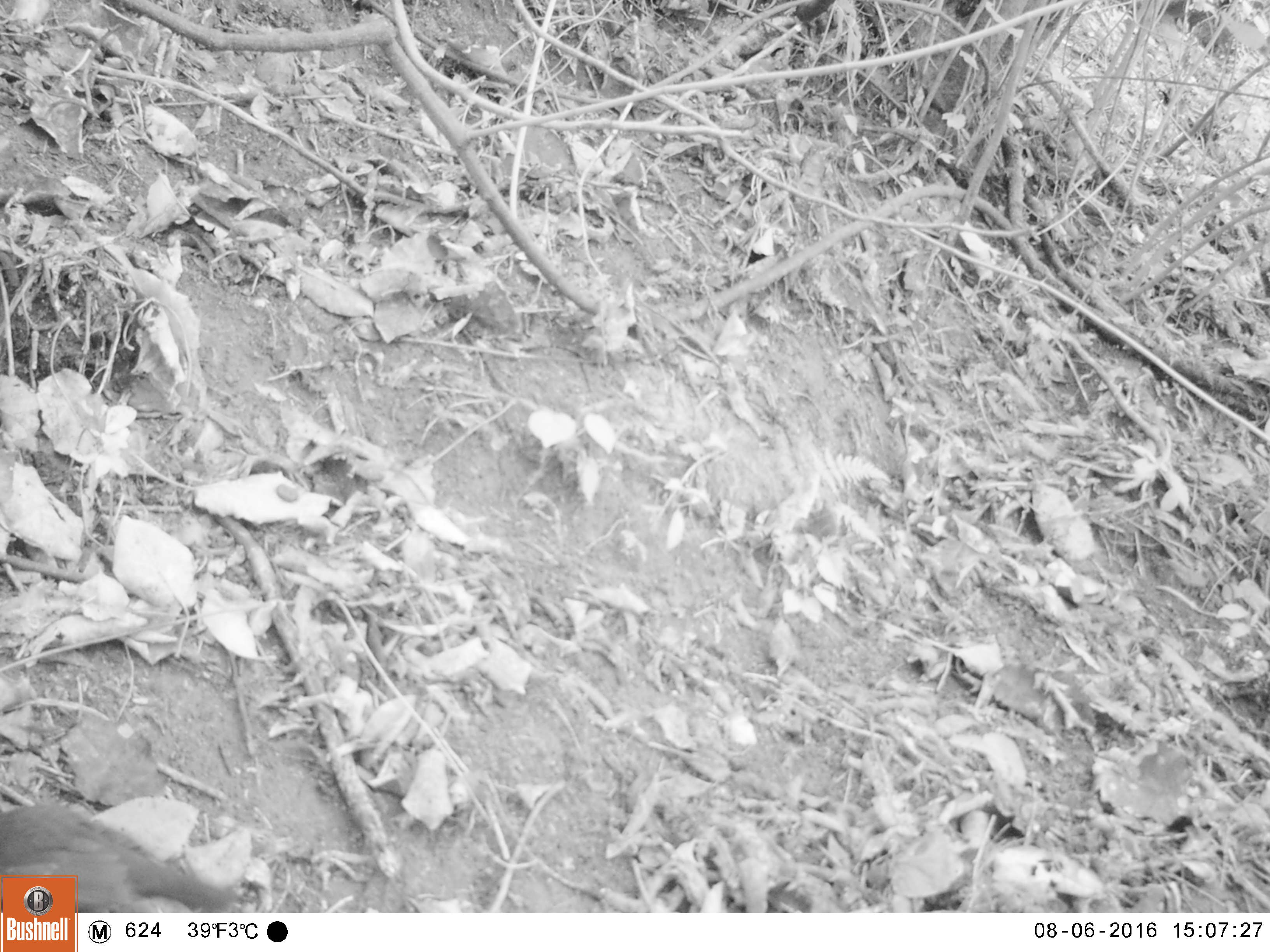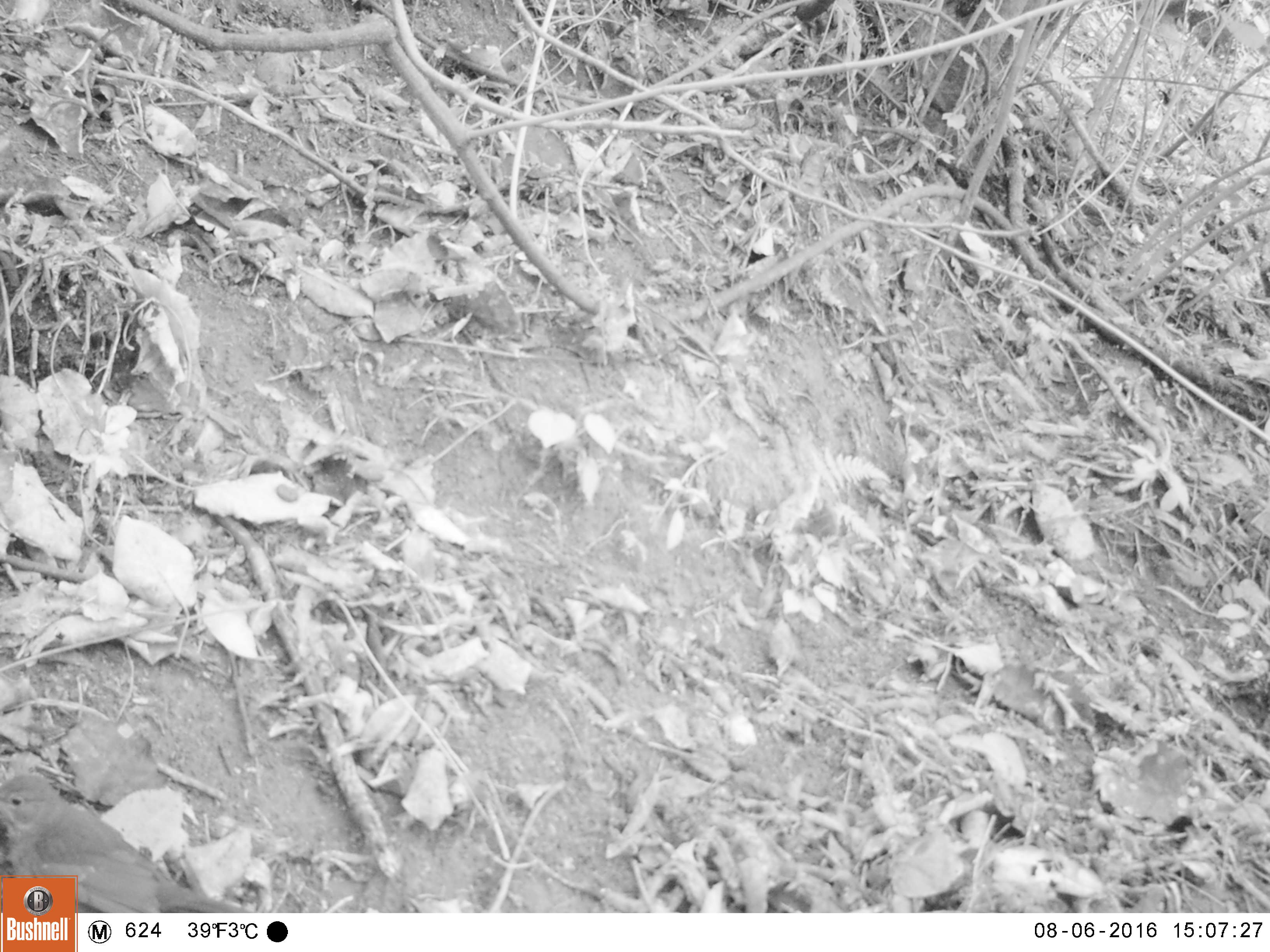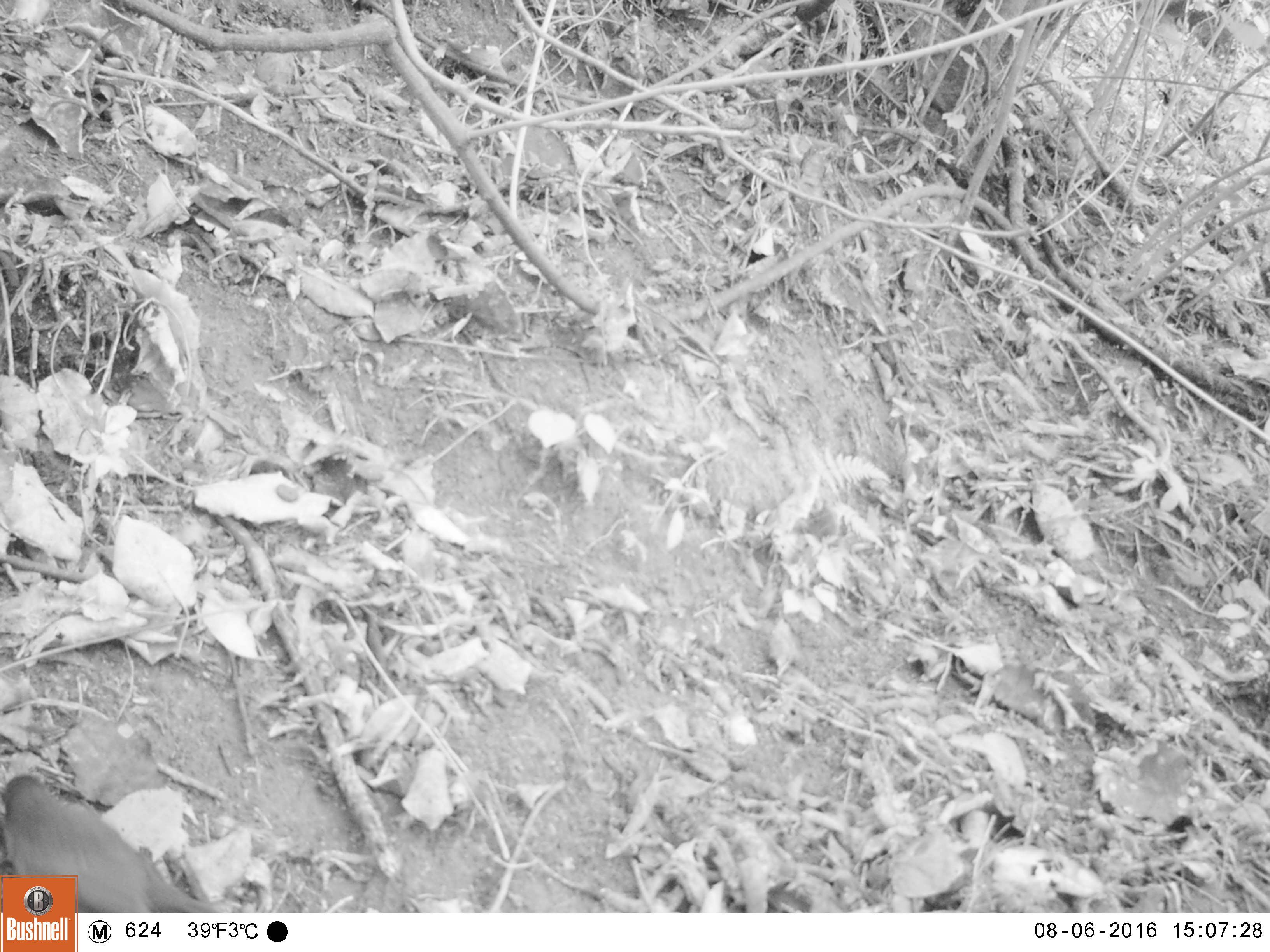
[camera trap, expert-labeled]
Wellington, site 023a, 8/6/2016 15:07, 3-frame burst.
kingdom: Animalia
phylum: Chordata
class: Aves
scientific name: Aves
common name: bird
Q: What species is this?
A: Bird (Aves).